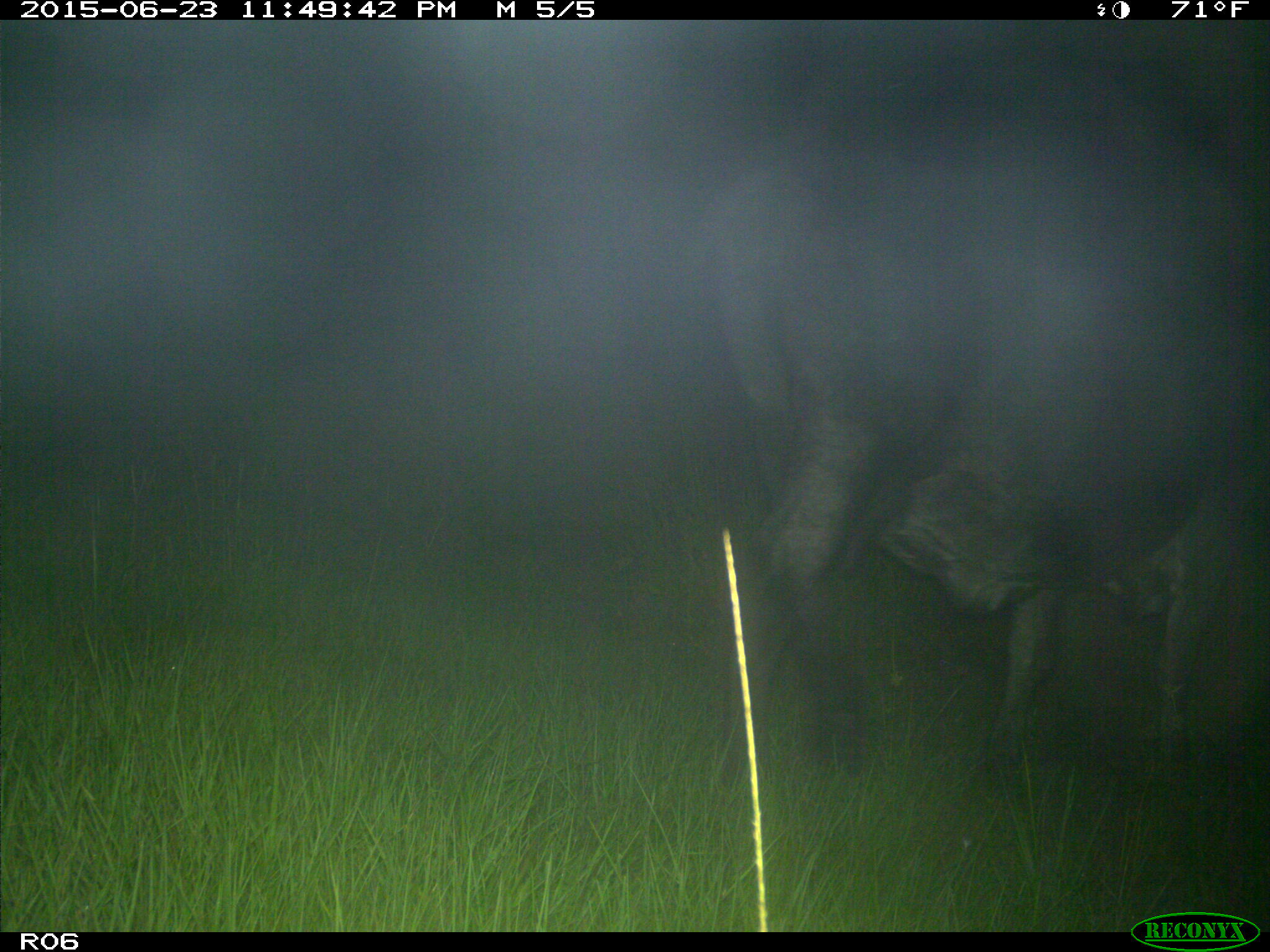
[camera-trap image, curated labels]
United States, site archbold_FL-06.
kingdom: Animalia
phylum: Chordata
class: Mammalia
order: Artiodactyla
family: Bovidae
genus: Bos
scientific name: Bos taurus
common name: domestic cow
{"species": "Bos taurus (domestic cow)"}